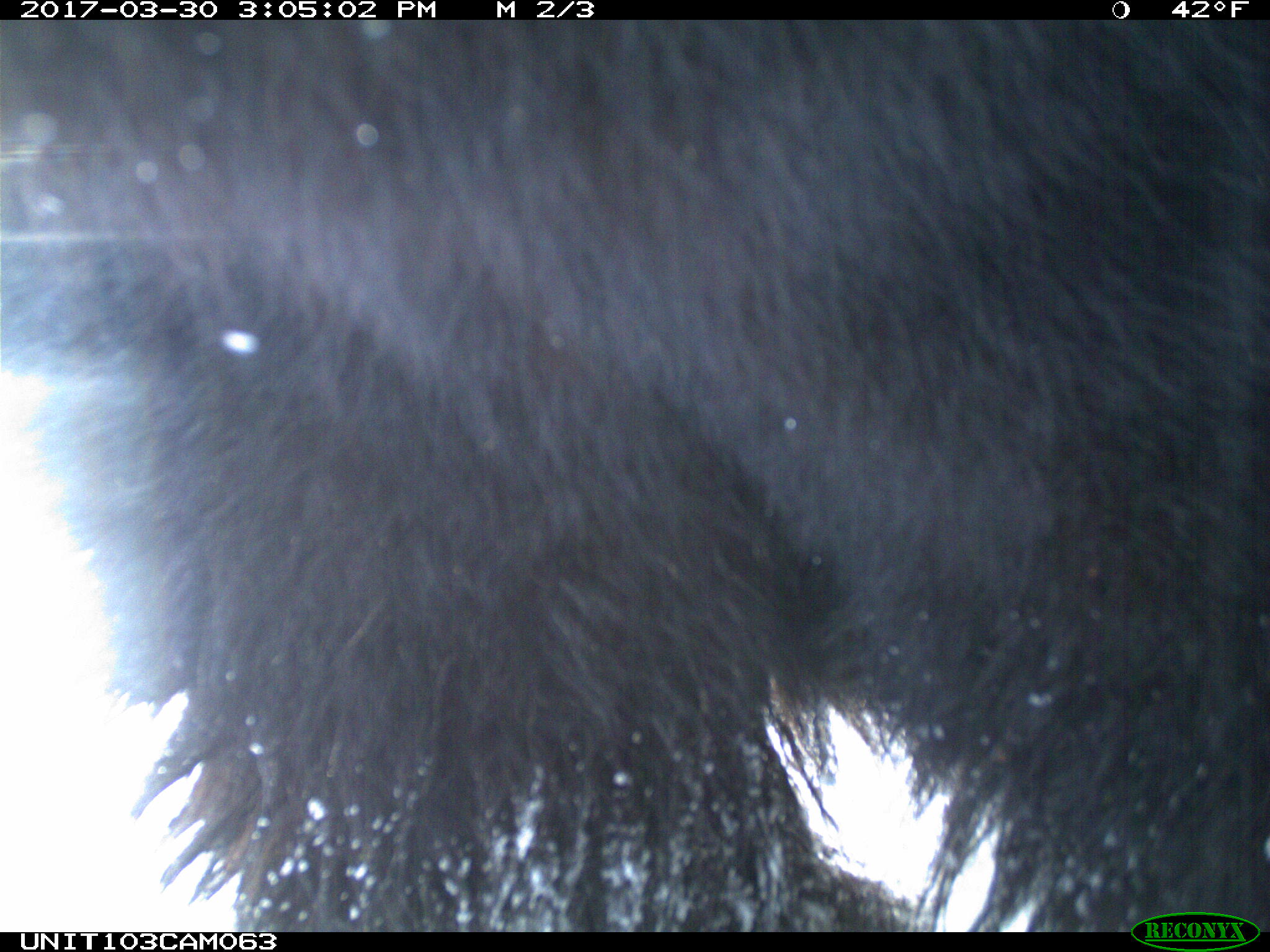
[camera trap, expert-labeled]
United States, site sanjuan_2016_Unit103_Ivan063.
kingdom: Animalia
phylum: Chordata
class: Mammalia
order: Carnivora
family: Ursidae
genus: Ursus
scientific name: Ursus americanus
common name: american black bear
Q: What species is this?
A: Ursus americanus (american black bear).